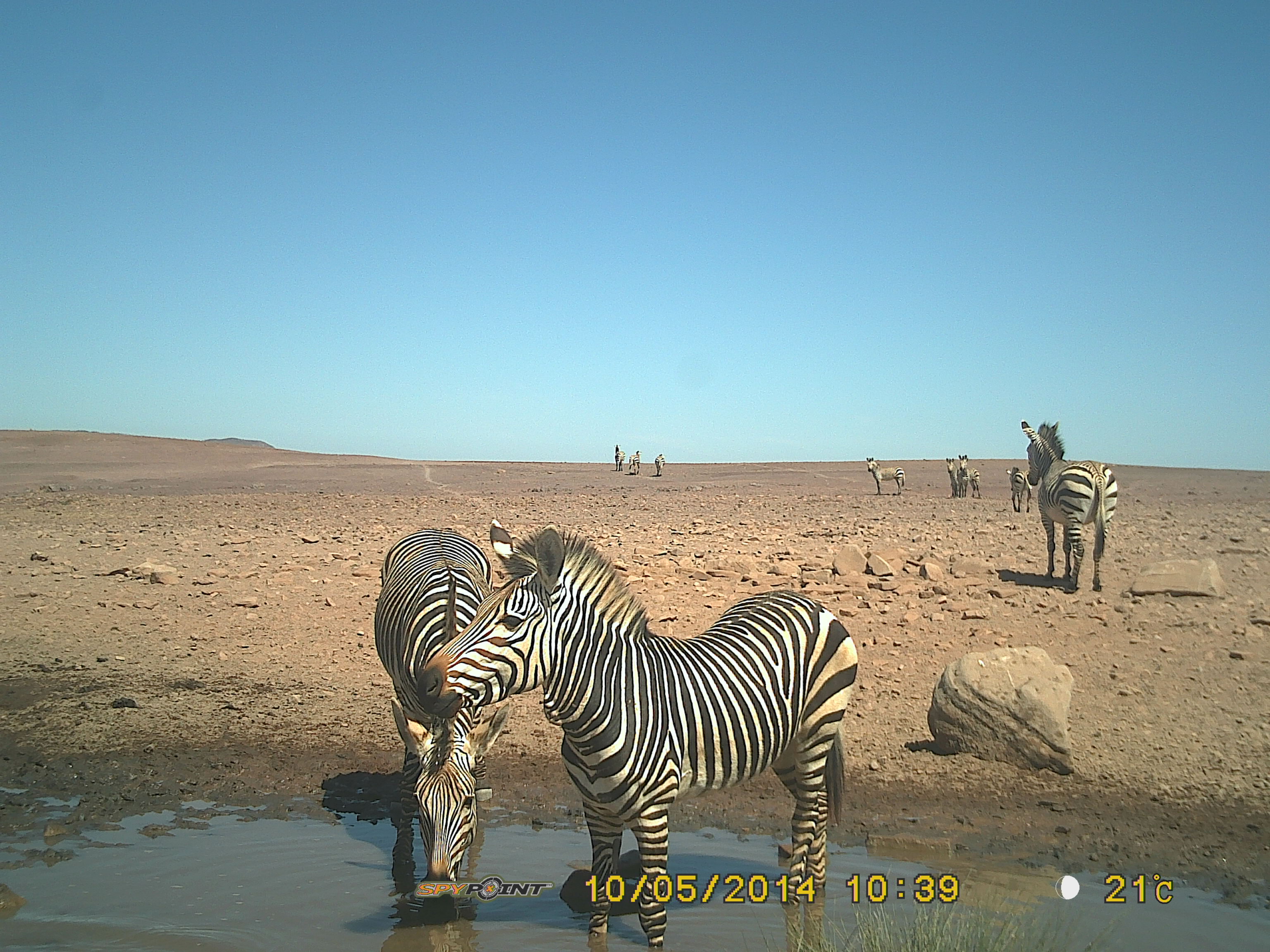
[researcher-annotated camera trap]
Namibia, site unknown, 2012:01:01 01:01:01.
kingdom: Animalia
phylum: Chordata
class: Mammalia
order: Perissodactyla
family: Equidae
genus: Equus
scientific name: Equus zebra hartmannae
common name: hartmann's mountain zebra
Equus zebra hartmannae (hartmann's mountain zebra).